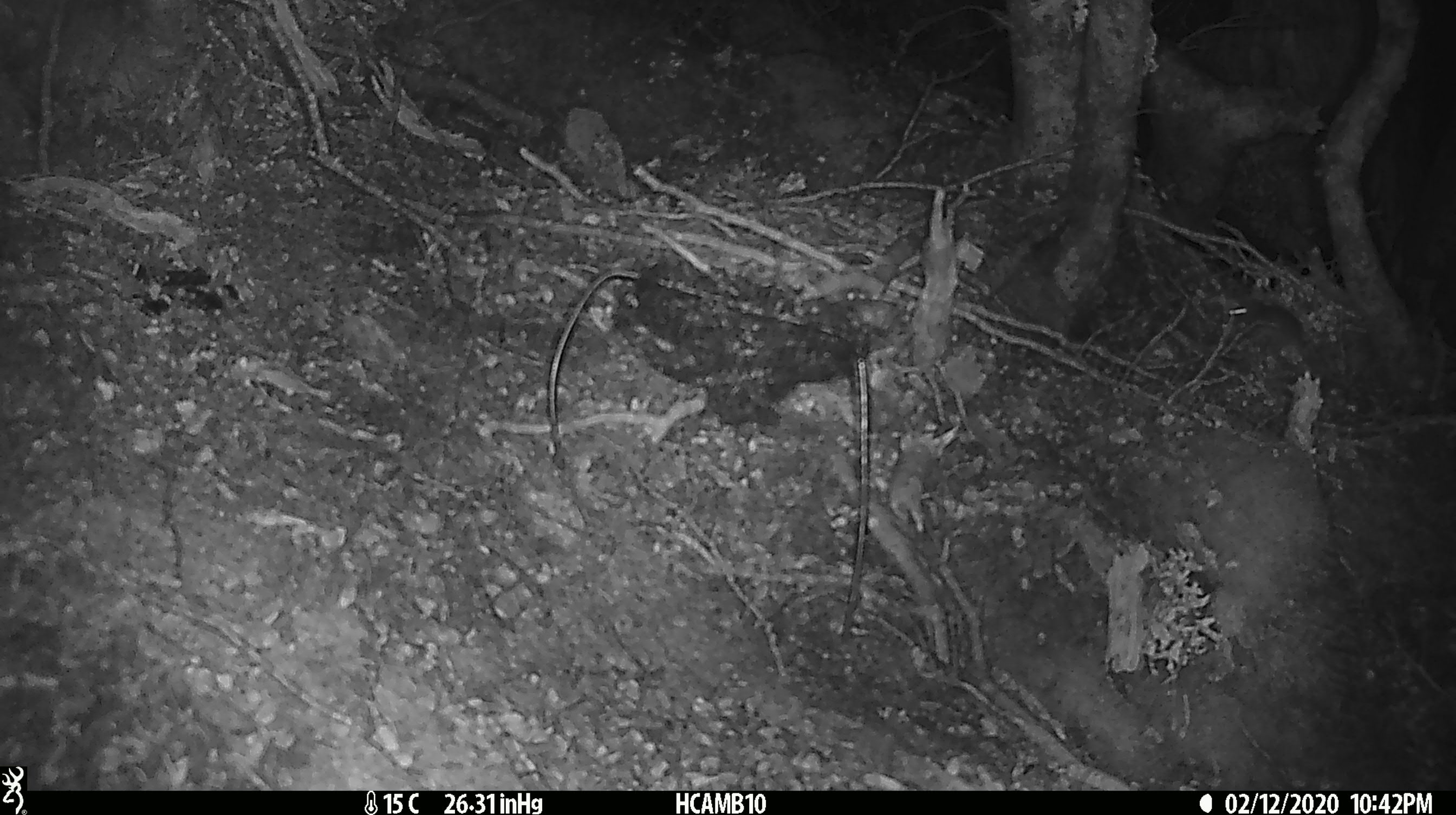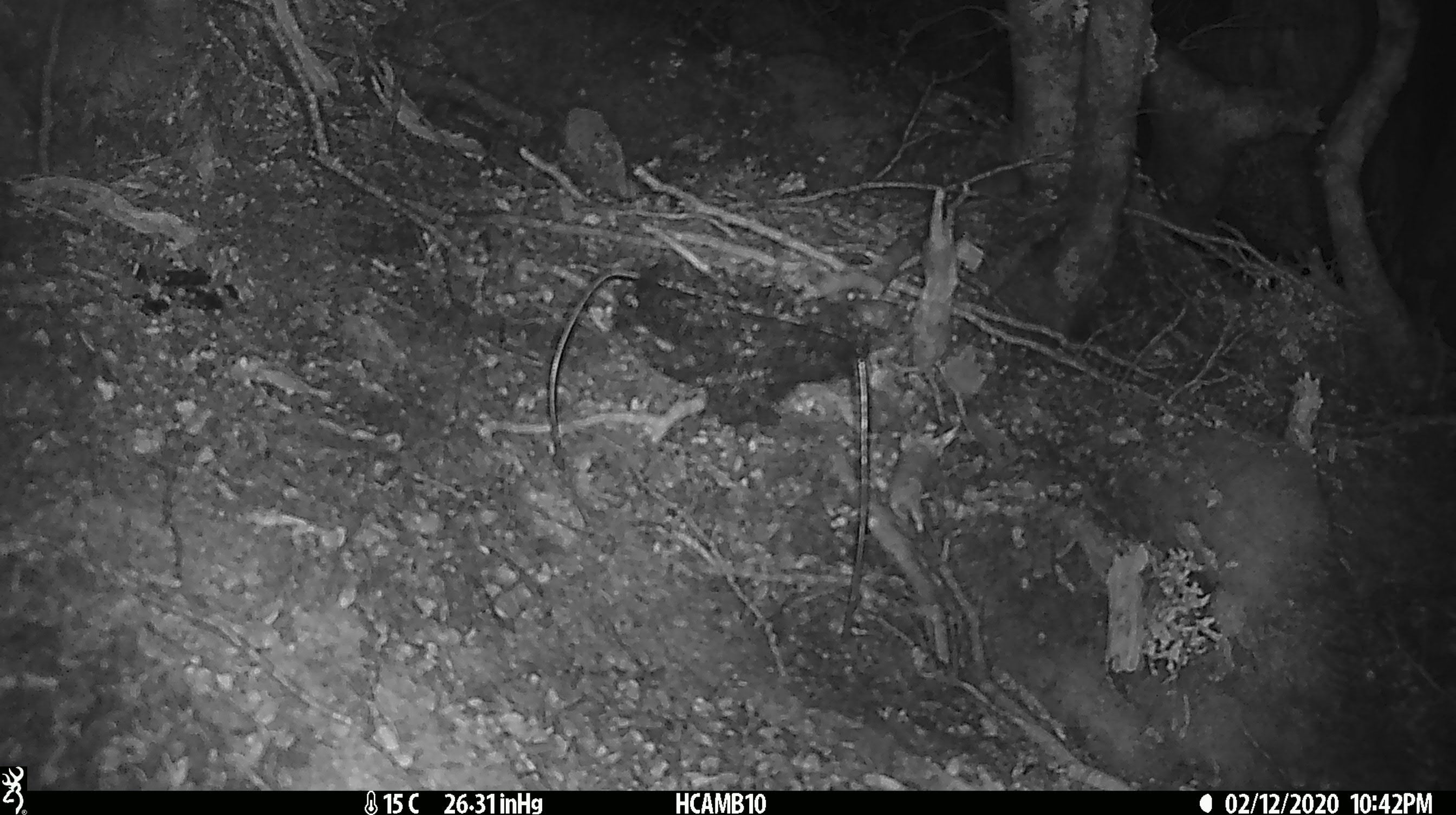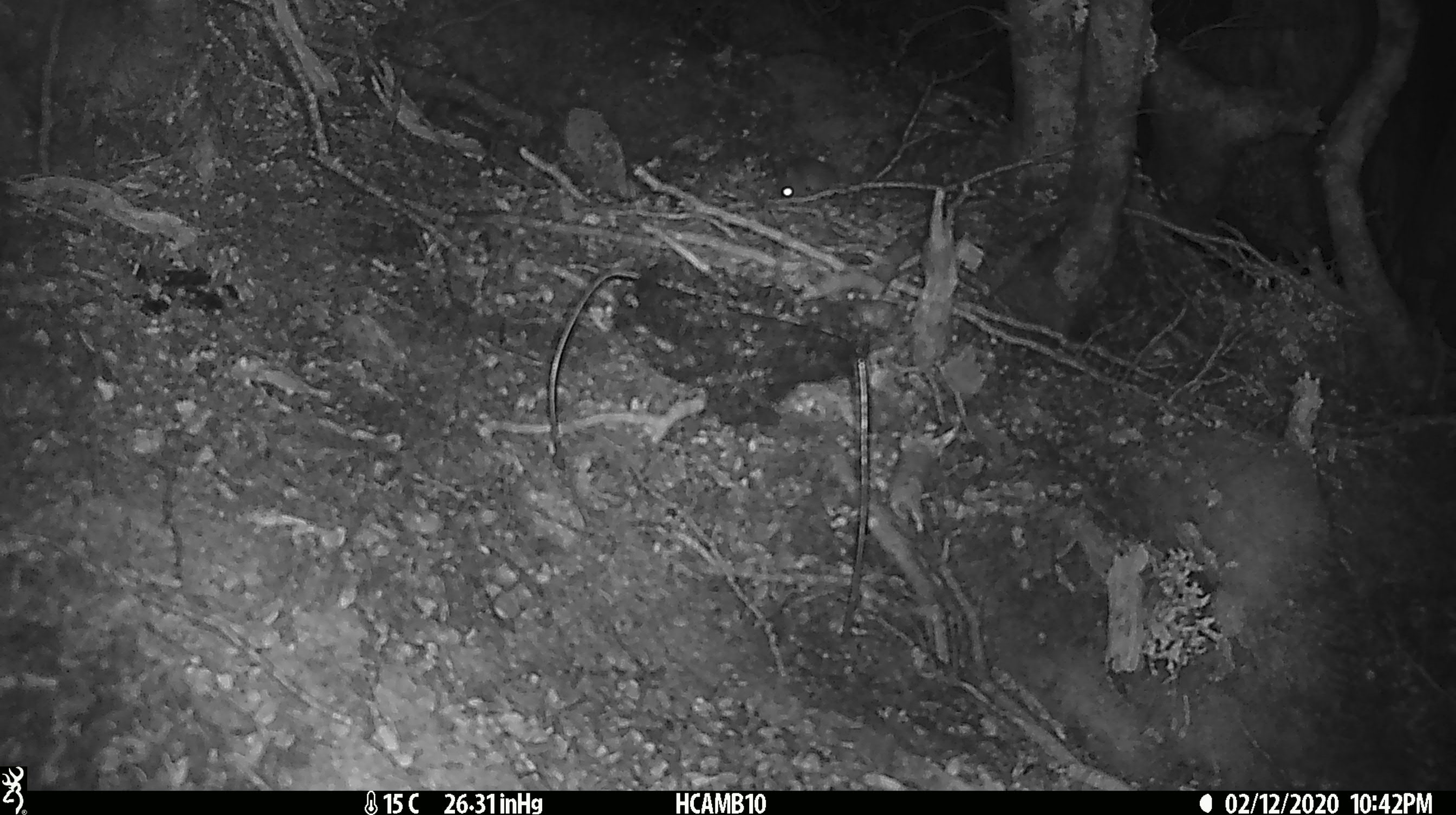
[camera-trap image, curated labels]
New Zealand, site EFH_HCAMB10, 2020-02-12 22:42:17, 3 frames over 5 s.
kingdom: Animalia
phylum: Chordata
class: Mammalia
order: Rodentia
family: Muridae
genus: Mus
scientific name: Mus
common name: mouse